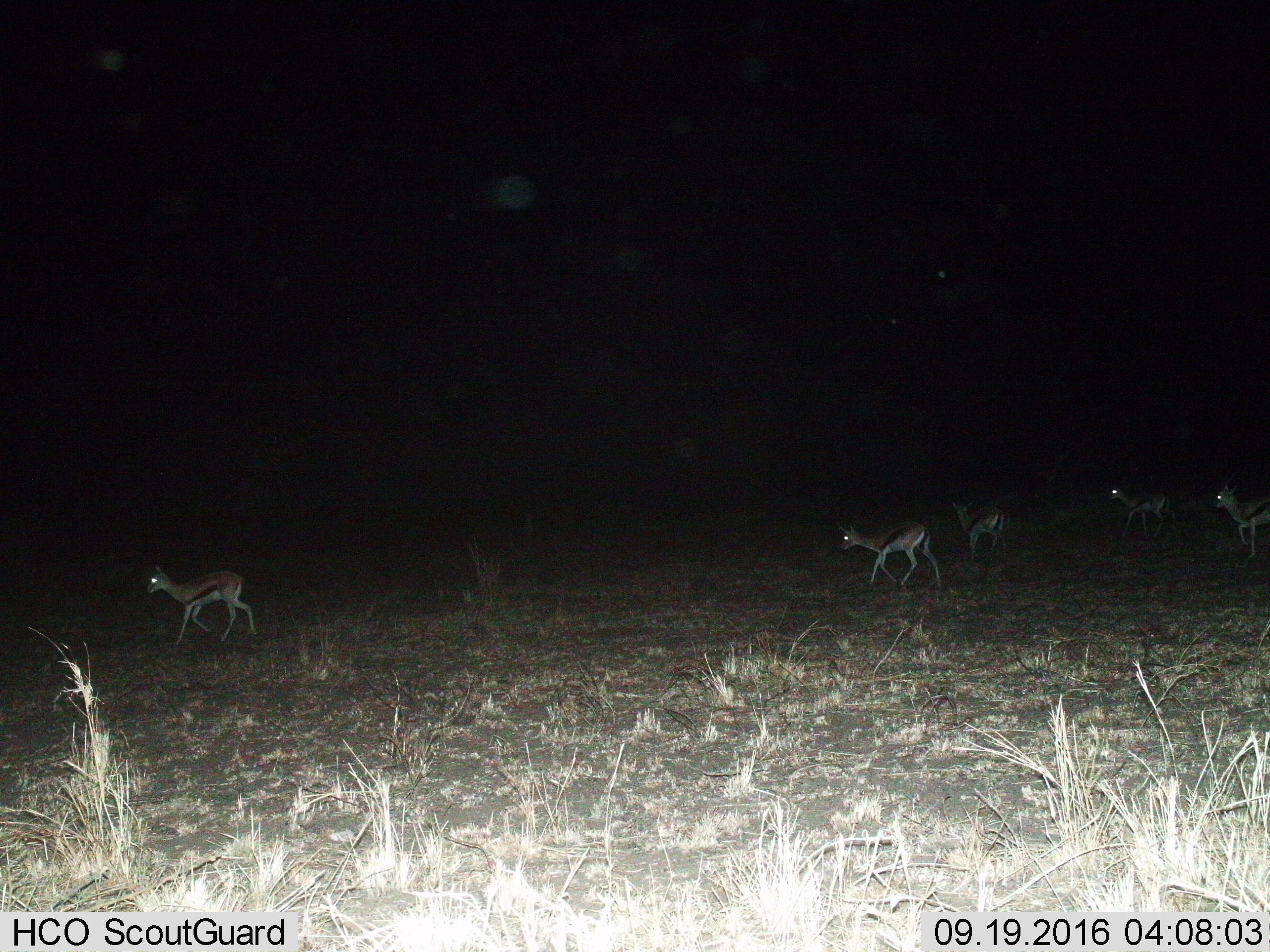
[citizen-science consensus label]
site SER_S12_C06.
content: unidentified animal